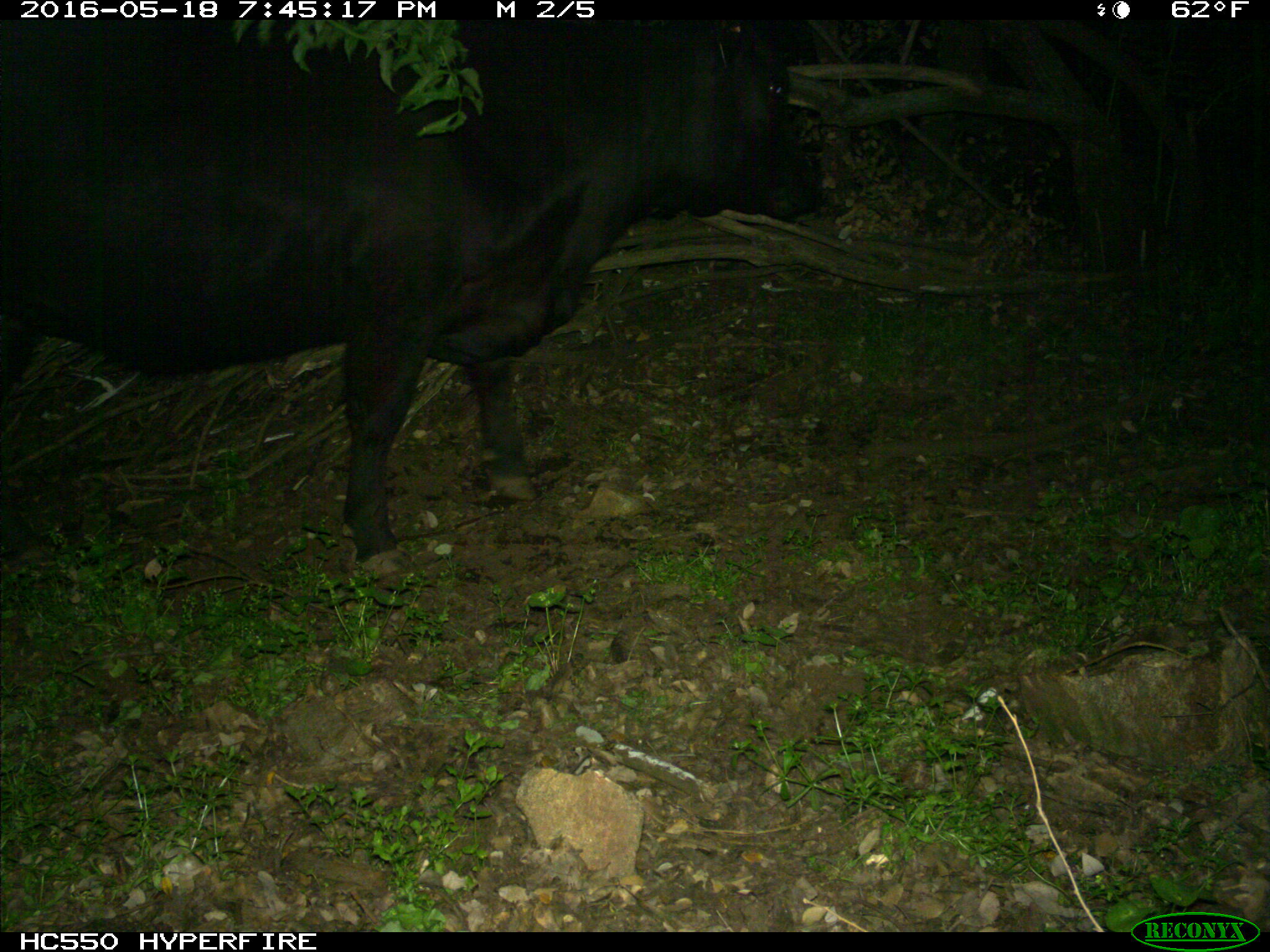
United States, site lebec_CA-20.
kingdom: Animalia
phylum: Chordata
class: Mammalia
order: Artiodactyla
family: Bovidae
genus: Bos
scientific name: Bos taurus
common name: domestic cow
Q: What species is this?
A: Bos taurus (domestic cow).